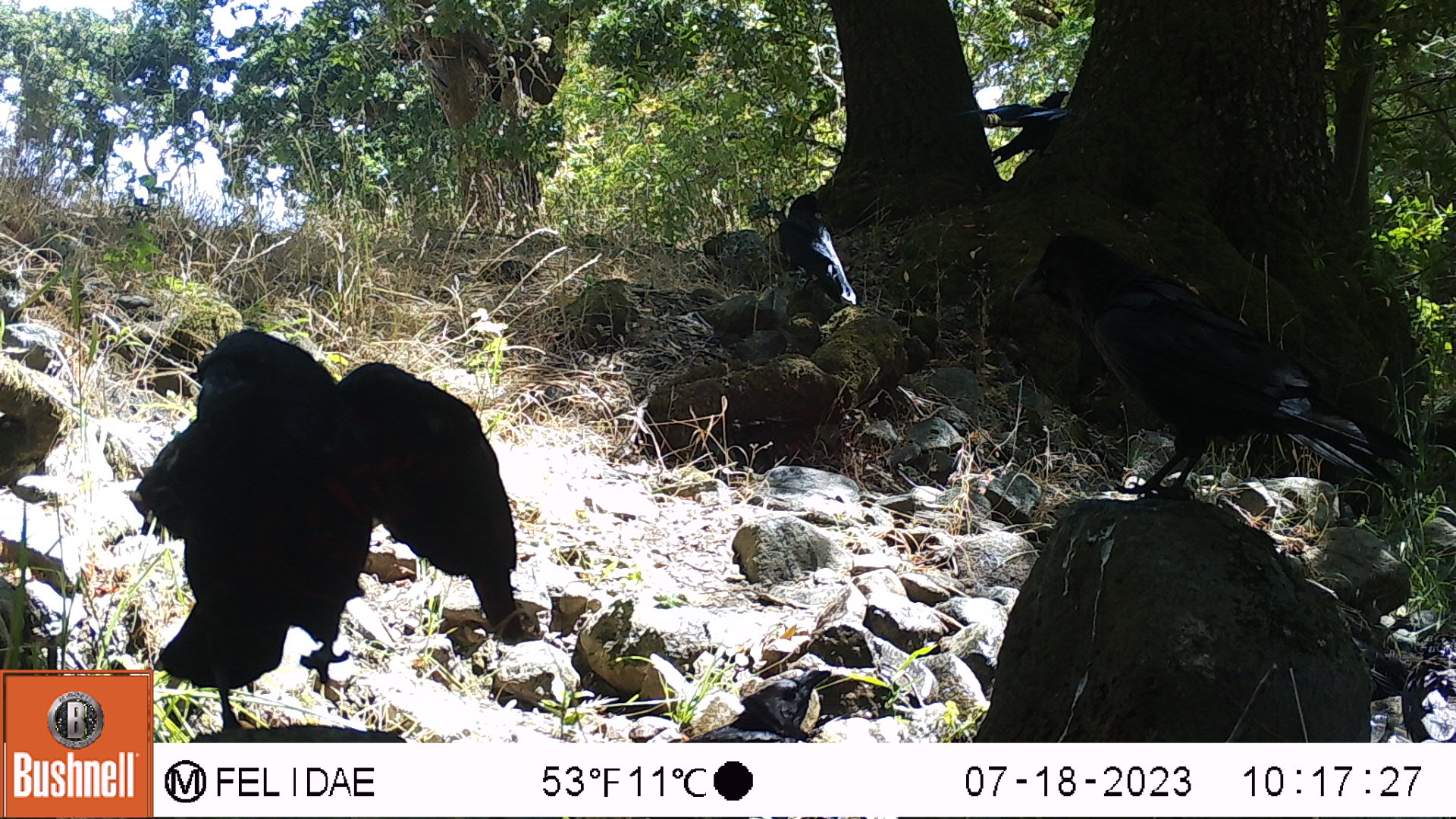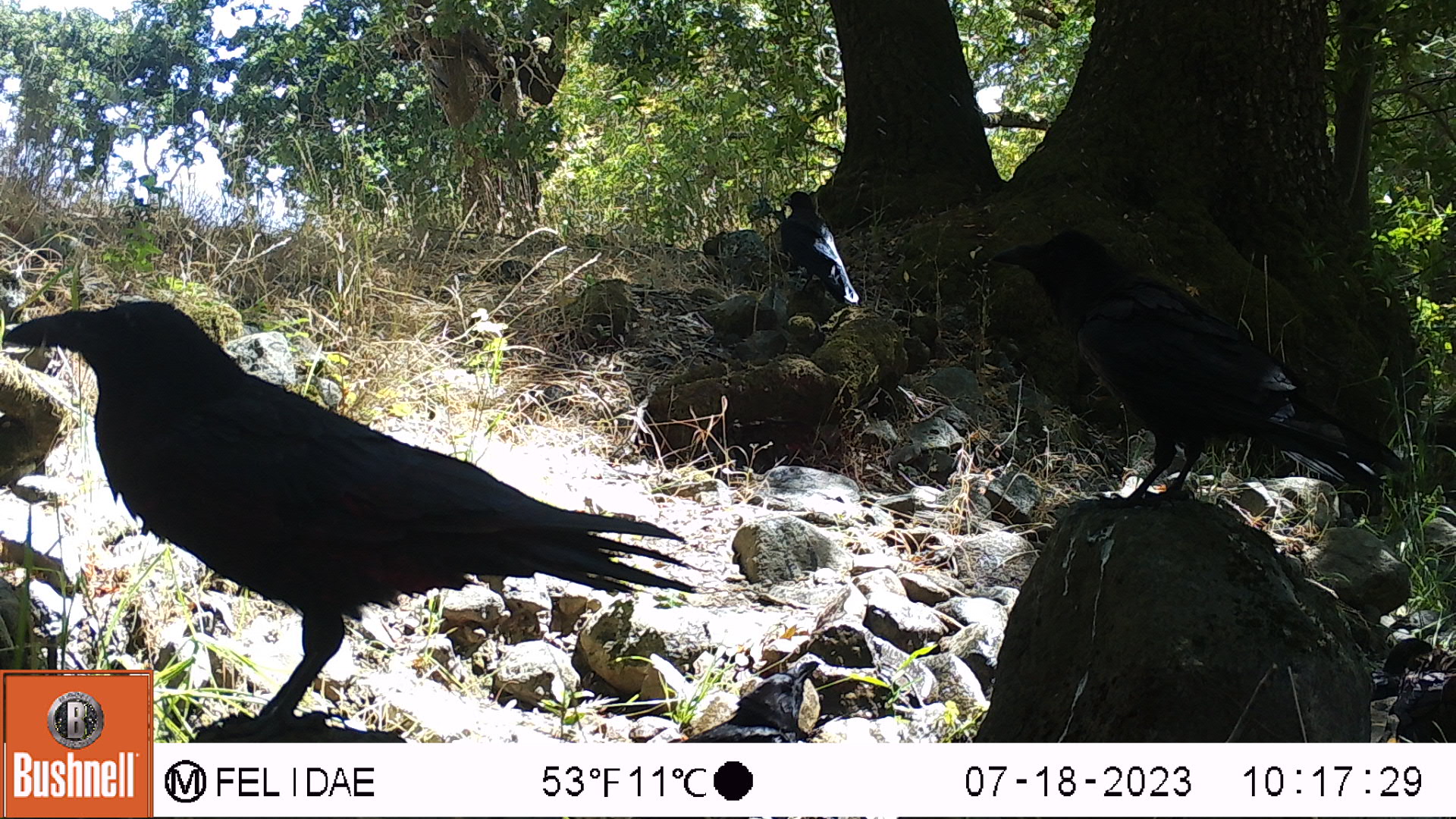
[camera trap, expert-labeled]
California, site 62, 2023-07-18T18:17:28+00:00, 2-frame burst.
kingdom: Animalia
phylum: Chordata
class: Aves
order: Passeriformes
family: Corvidae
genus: Corvus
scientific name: Corvus corax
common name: common raven